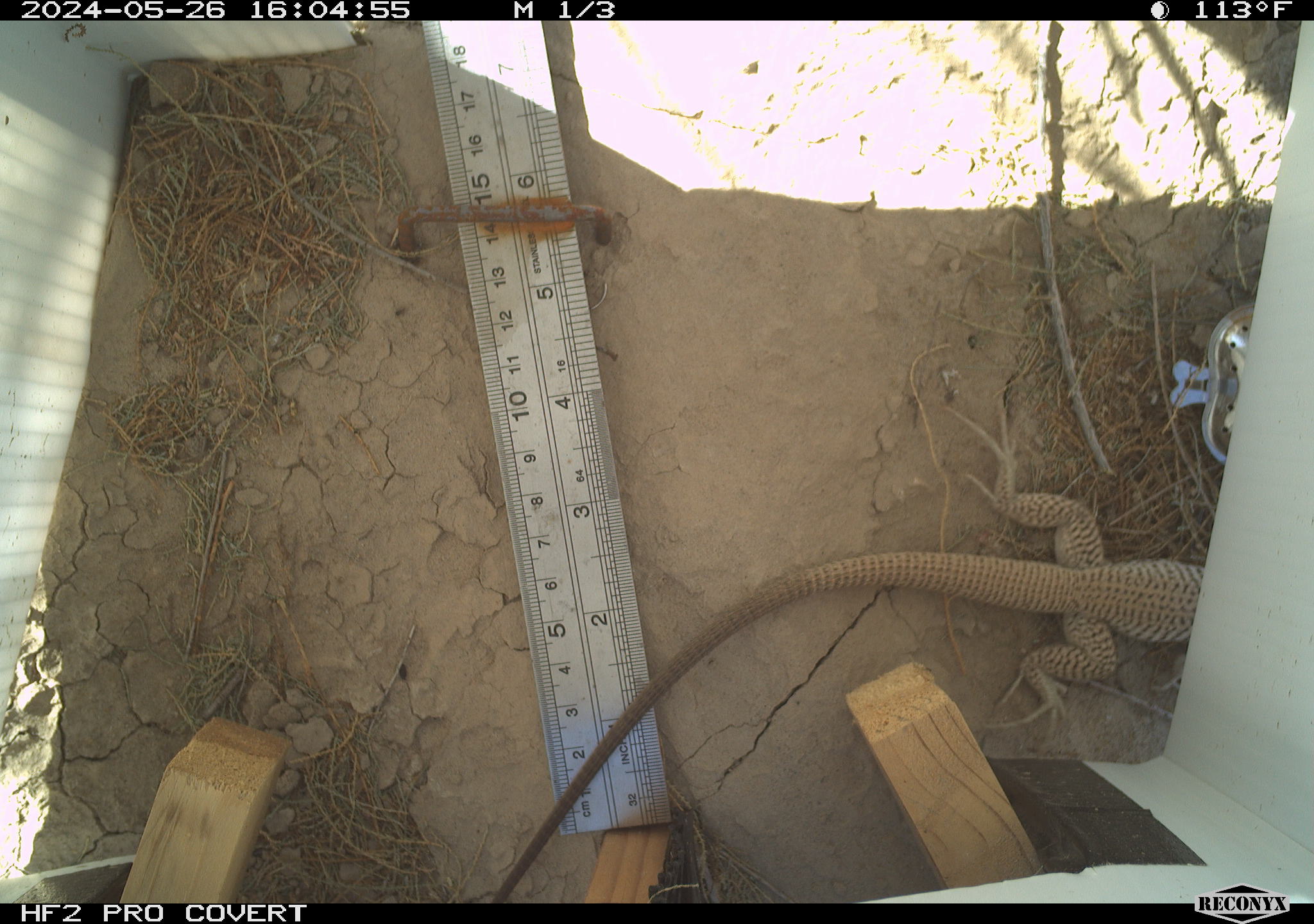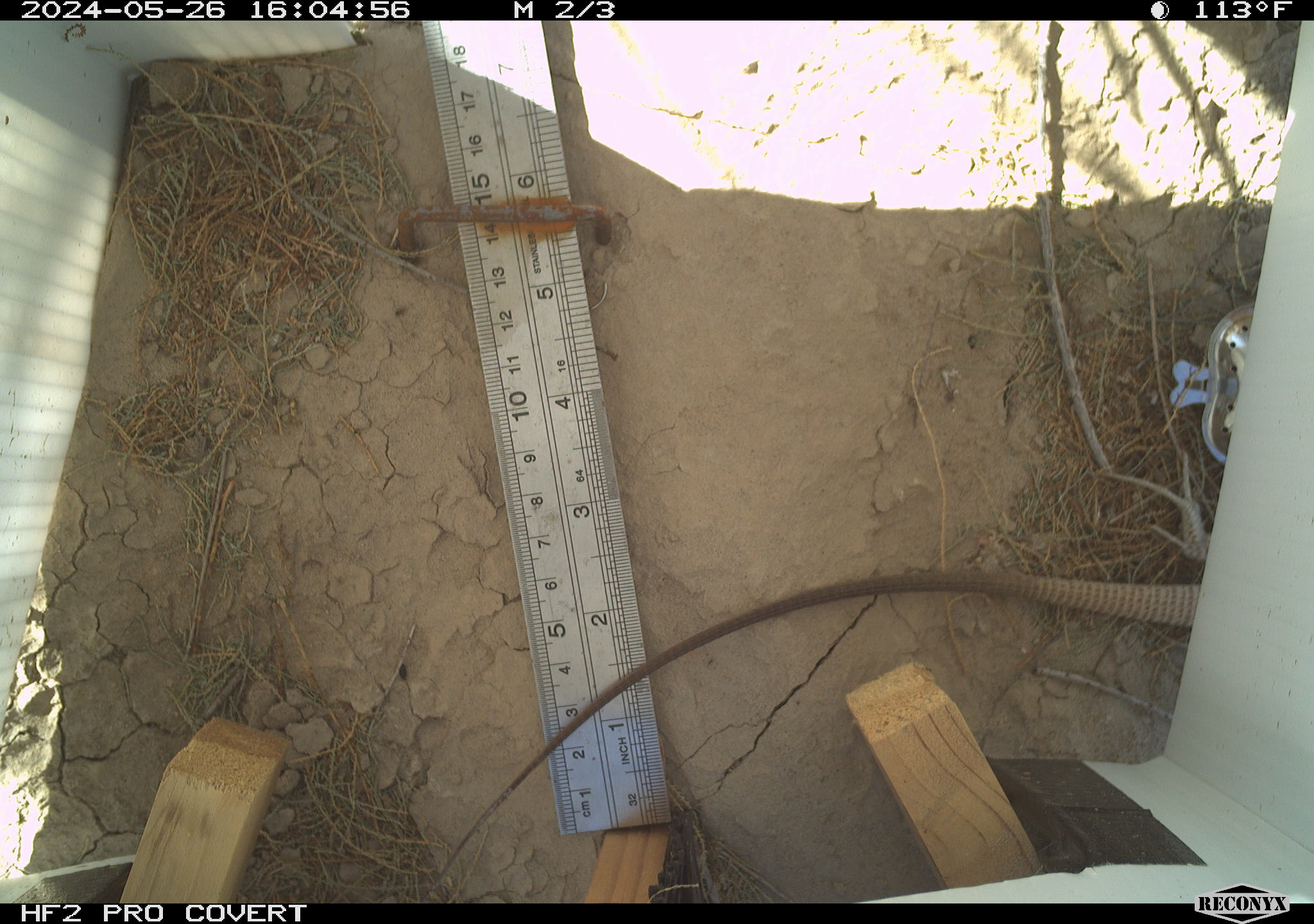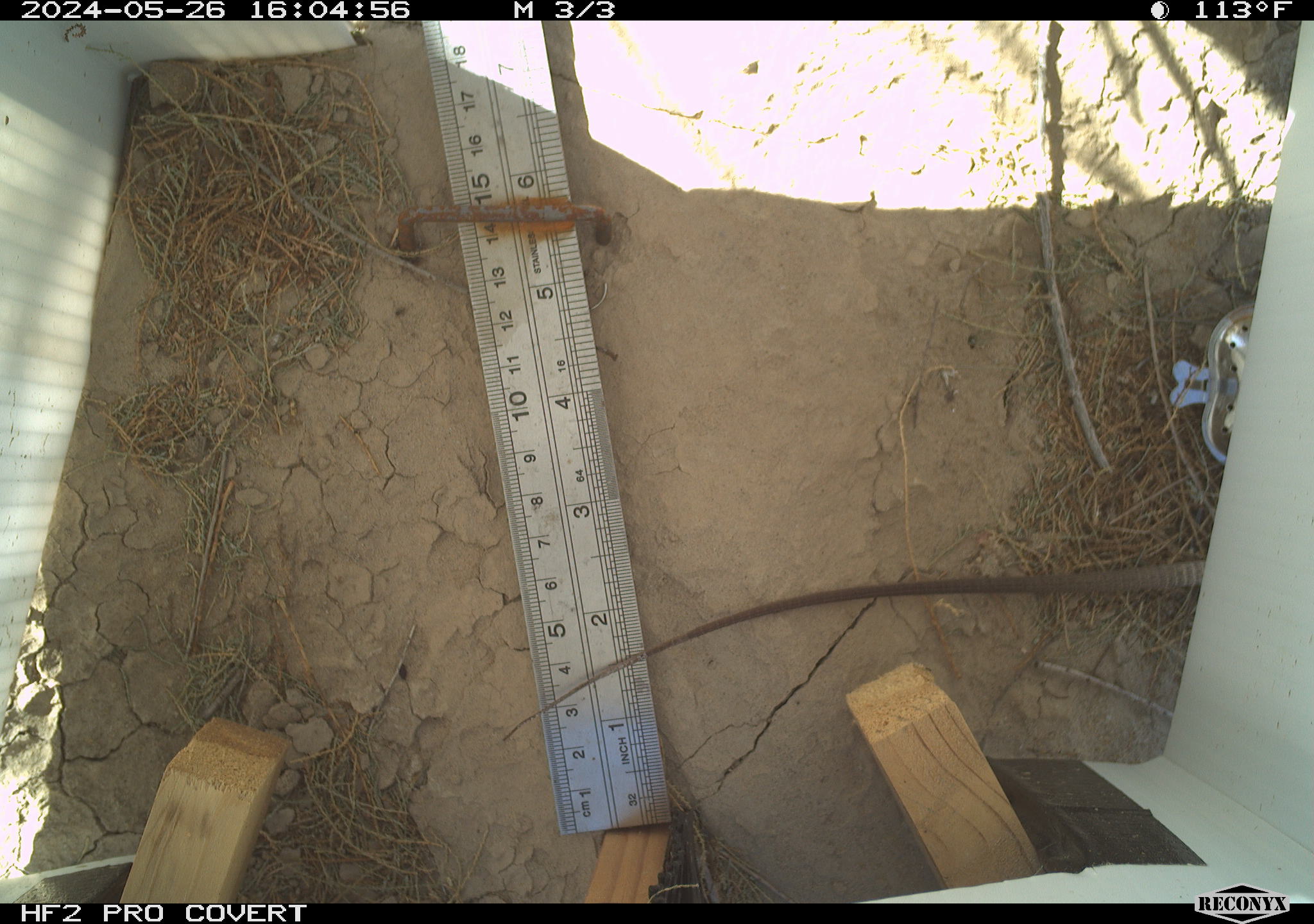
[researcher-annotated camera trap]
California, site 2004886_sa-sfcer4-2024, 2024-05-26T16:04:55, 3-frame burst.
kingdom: Animalia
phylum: Chordata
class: Reptilia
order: Squamata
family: Teiidae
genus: Aspidoscelis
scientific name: Aspidoscelis tigris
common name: western whiptail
Western whiptail (Aspidoscelis tigris).